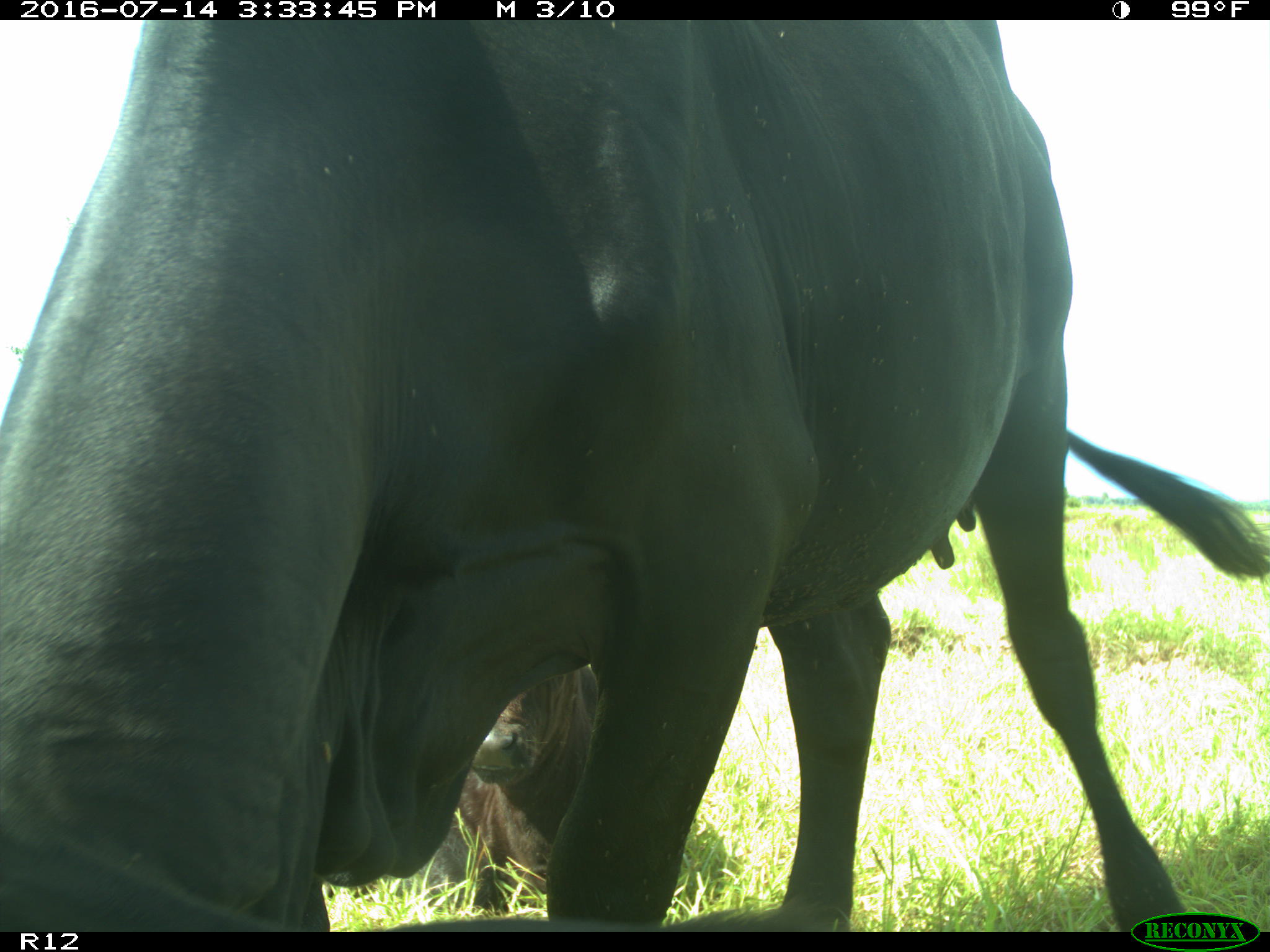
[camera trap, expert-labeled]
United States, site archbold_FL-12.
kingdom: Animalia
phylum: Chordata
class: Mammalia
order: Artiodactyla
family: Bovidae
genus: Bos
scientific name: Bos taurus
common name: domestic cow